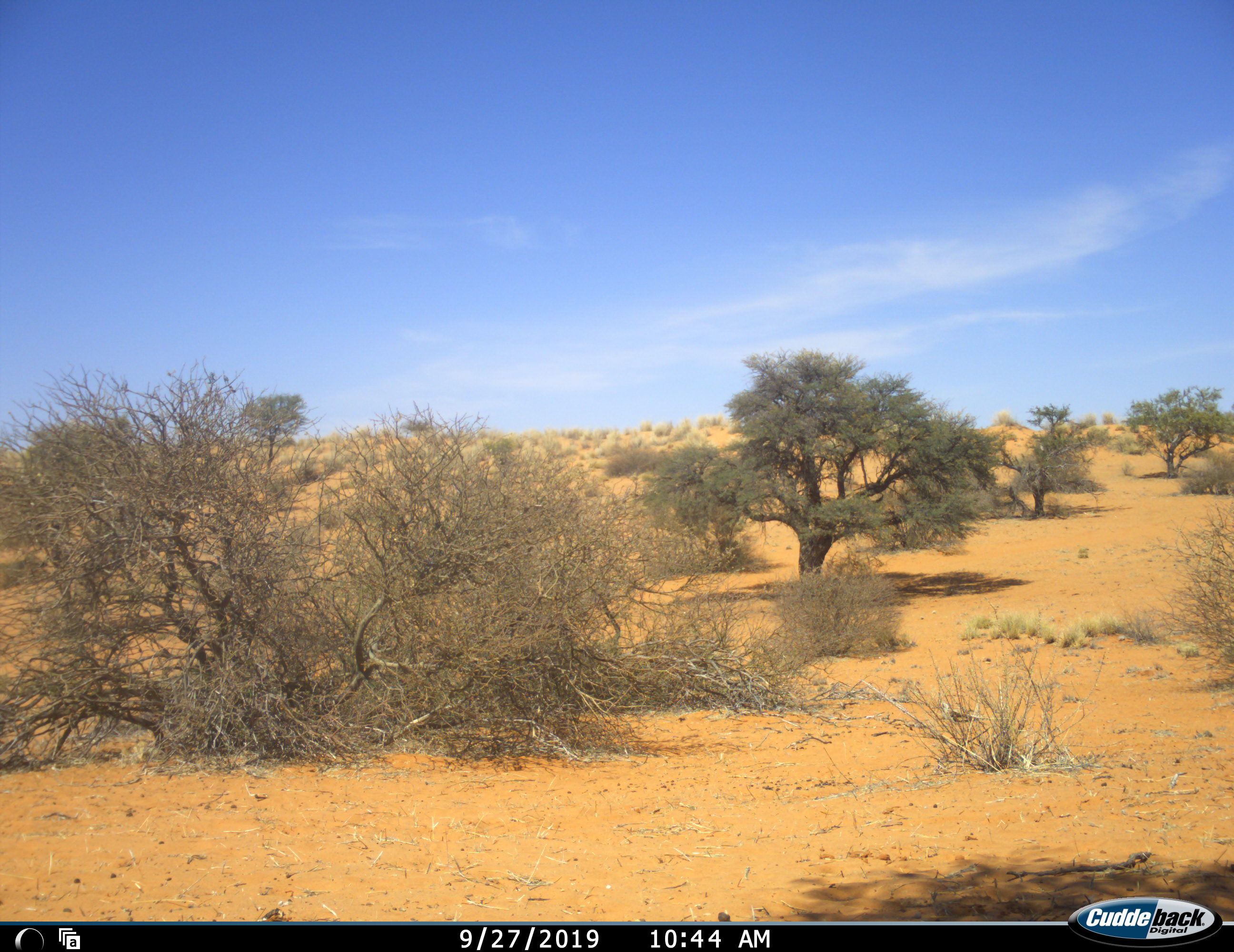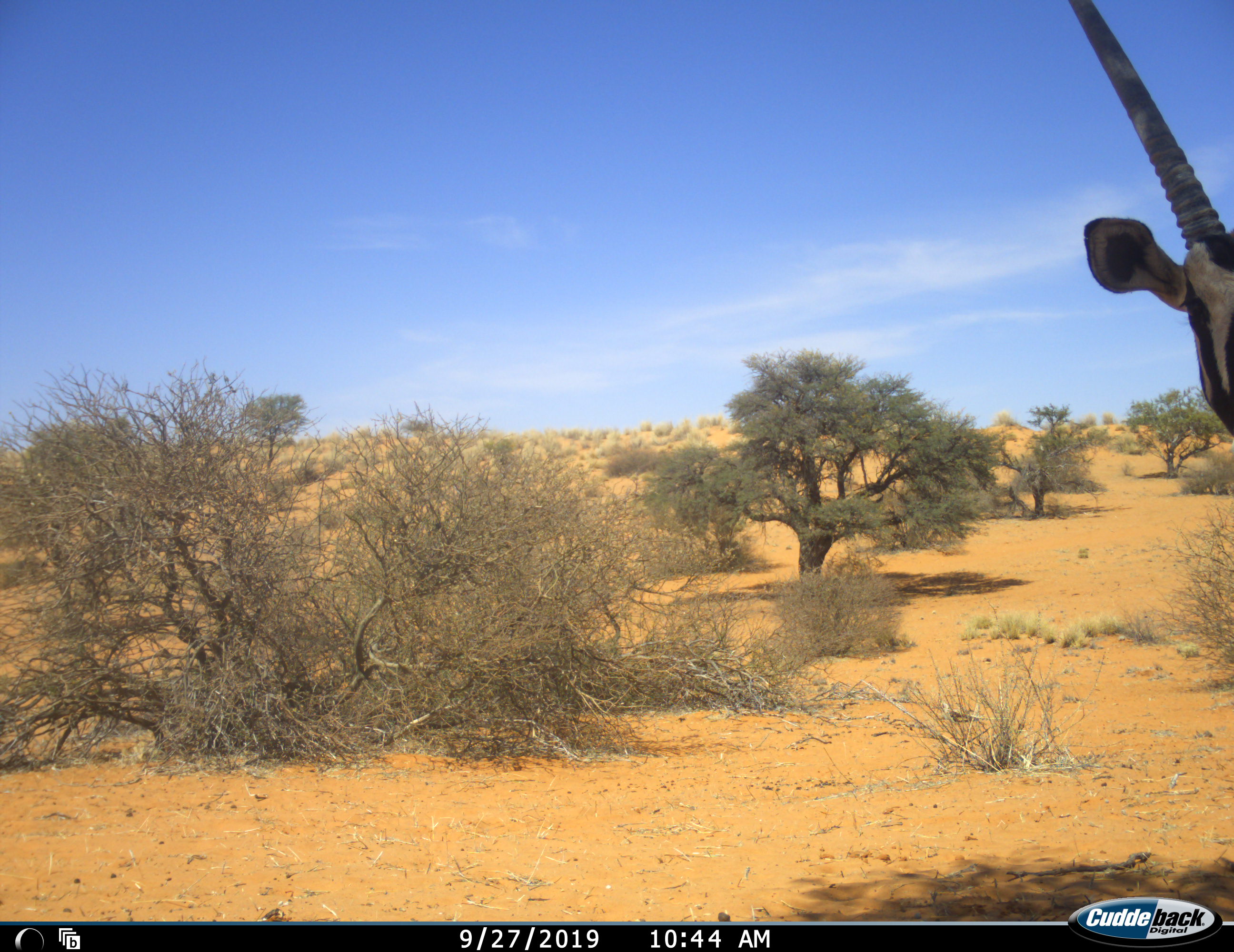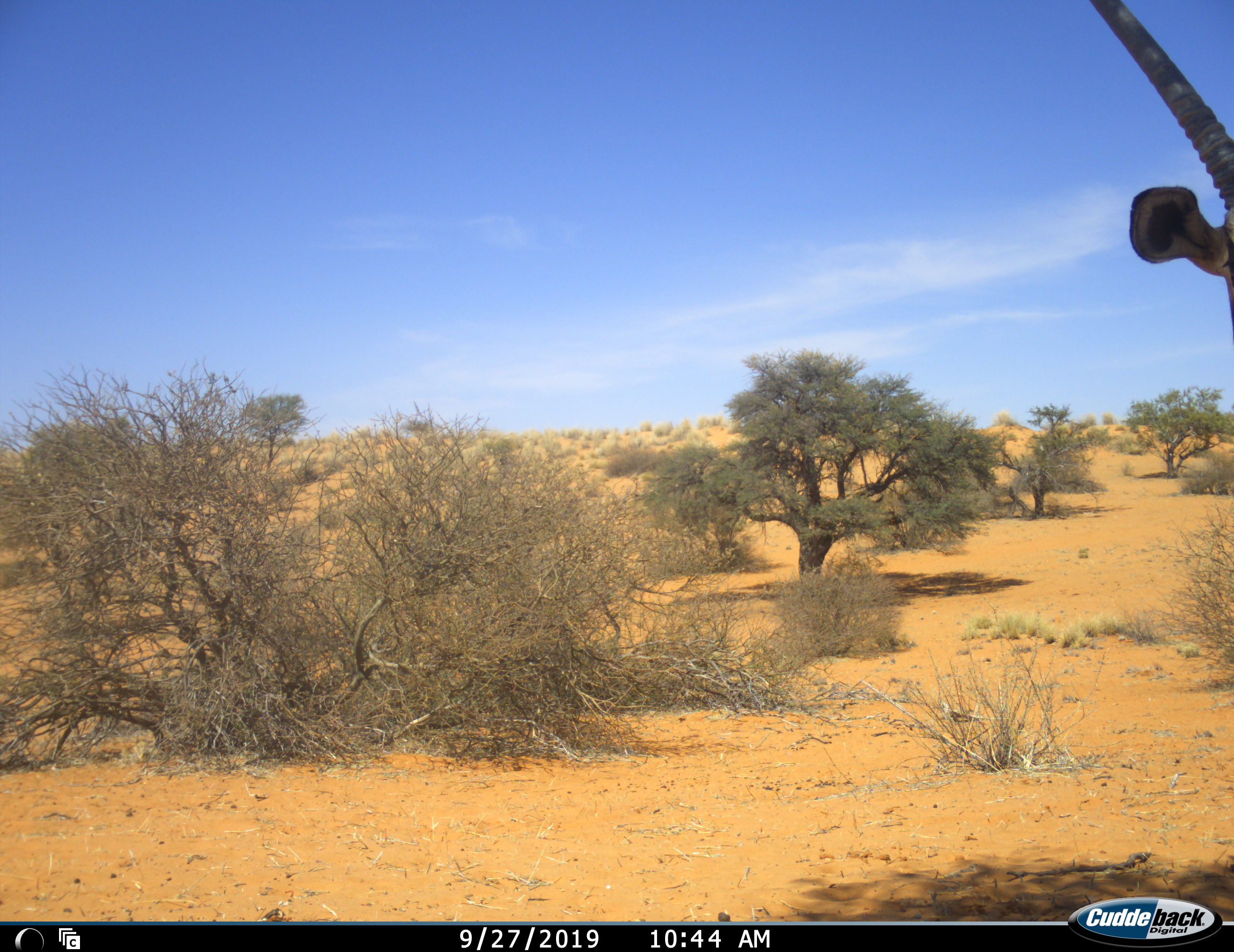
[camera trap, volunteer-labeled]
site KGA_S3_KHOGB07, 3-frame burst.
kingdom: Animalia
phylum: Chordata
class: Mammalia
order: Artiodactyla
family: Bovidae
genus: Oryx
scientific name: Oryx gazella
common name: gemsbok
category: oryx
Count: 1.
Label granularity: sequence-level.